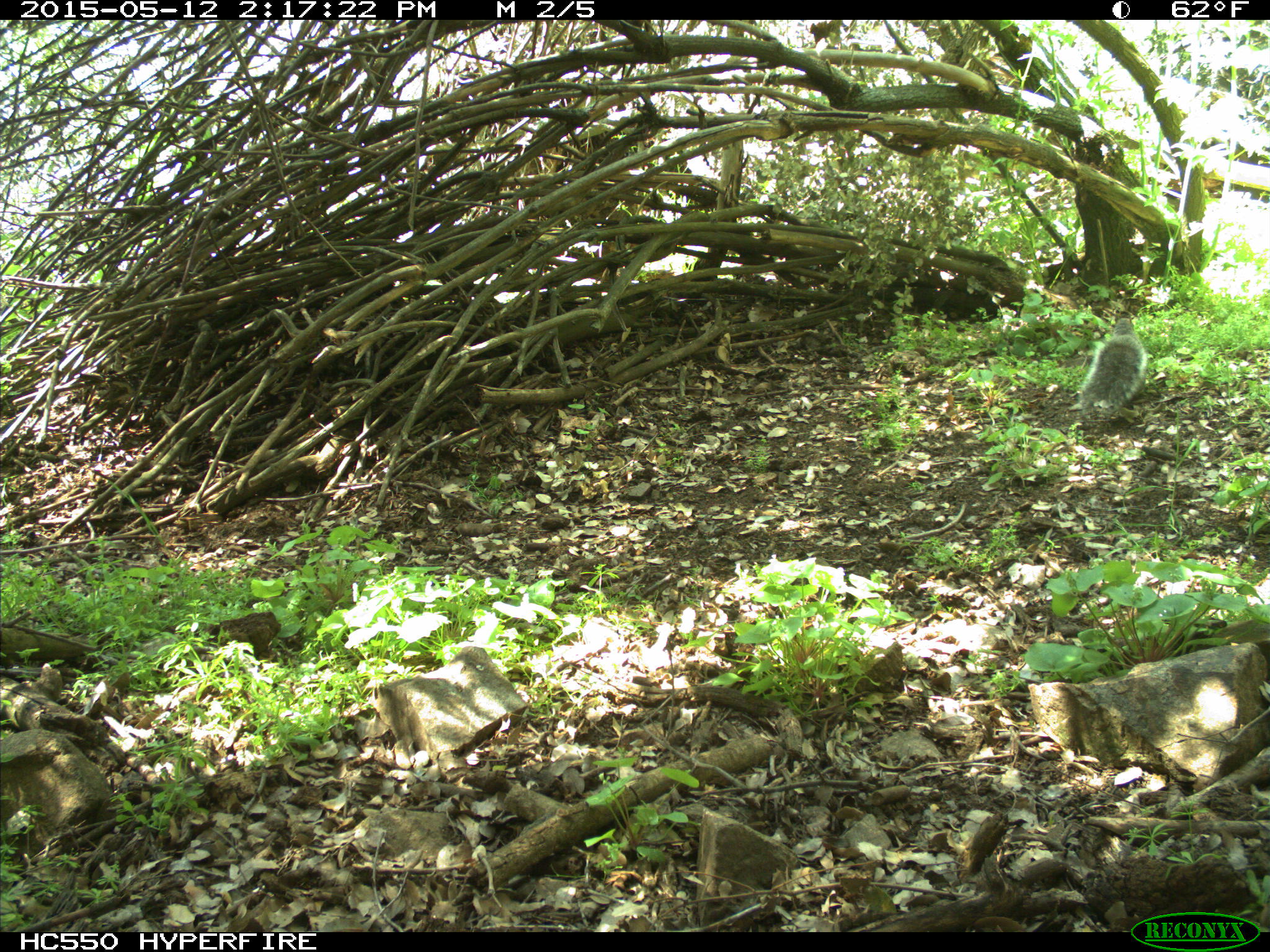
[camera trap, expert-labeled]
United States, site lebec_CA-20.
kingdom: Animalia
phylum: Chordata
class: Mammalia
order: Rodentia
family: Sciuridae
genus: Sciurus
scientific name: Sciurus carolinensis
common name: eastern gray squirrel